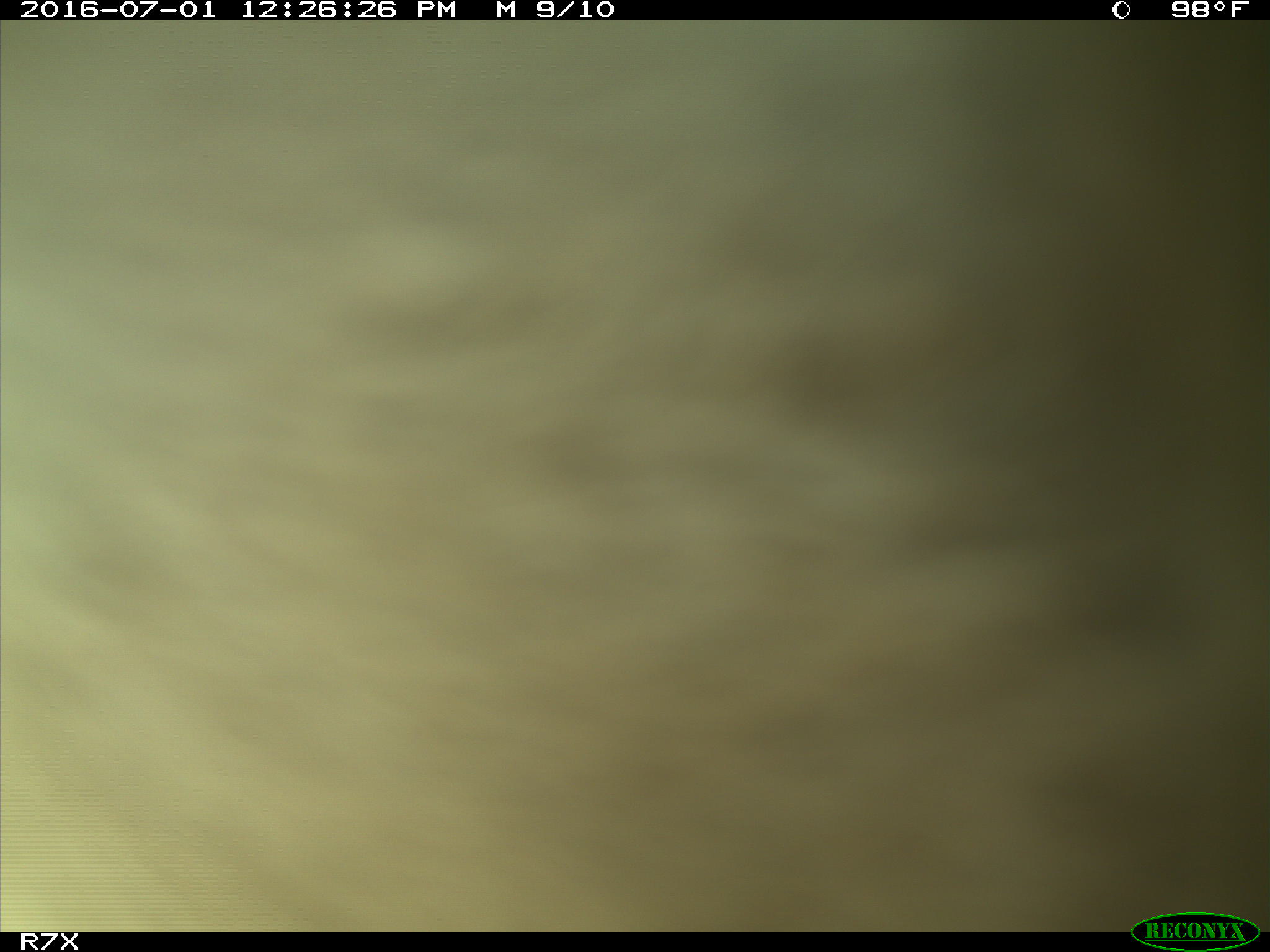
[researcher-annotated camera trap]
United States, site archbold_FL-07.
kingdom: Animalia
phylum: Chordata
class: Mammalia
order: Artiodactyla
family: Bovidae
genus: Bos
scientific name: Bos taurus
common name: domestic cow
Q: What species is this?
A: Bos taurus (domestic cow).